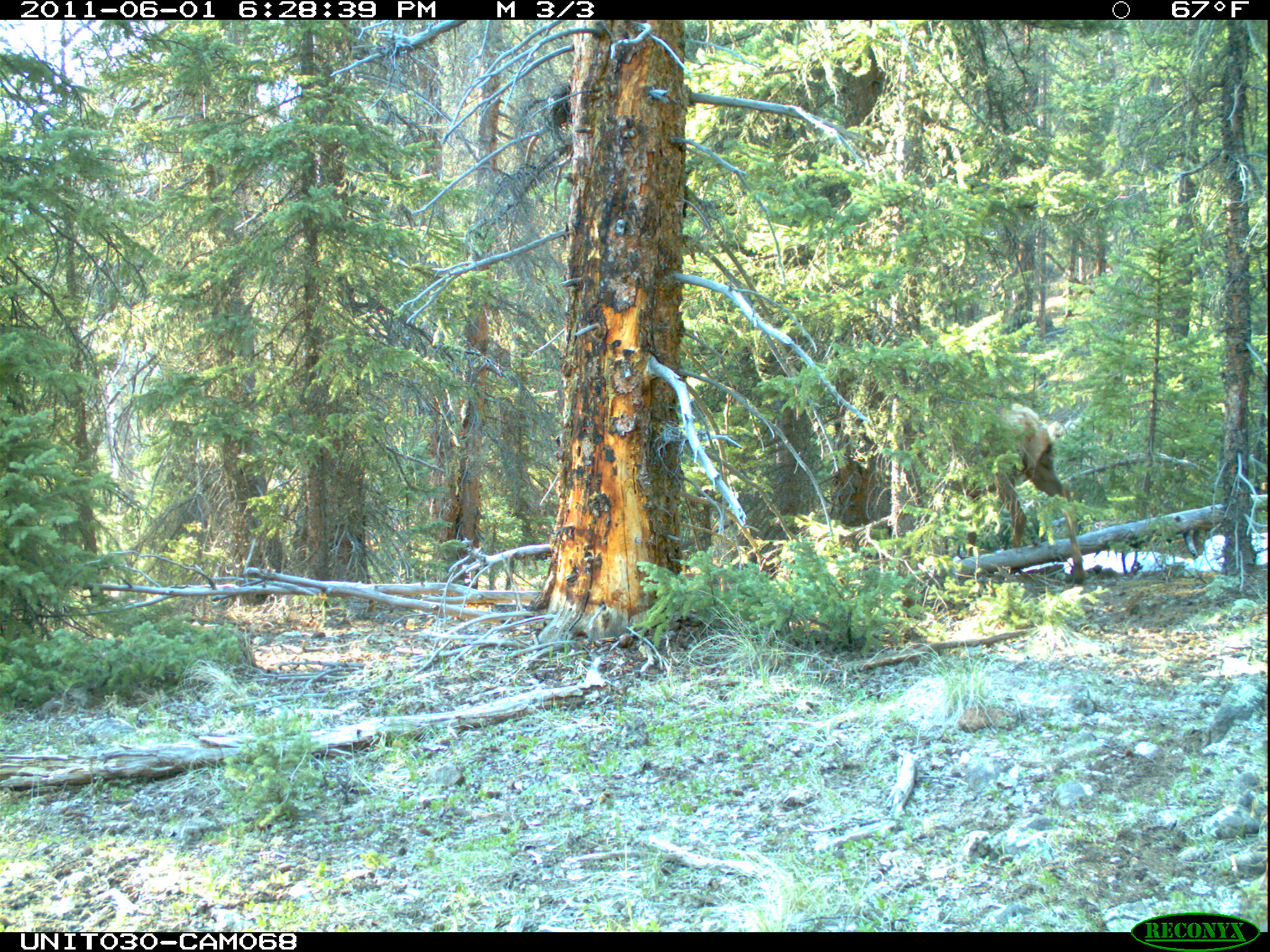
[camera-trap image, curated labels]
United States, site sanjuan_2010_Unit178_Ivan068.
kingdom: Animalia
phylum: Chordata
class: Mammalia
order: Artiodactyla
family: Cervidae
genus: Cervus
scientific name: Cervus elaphus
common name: red deer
Cervus elaphus (red deer).